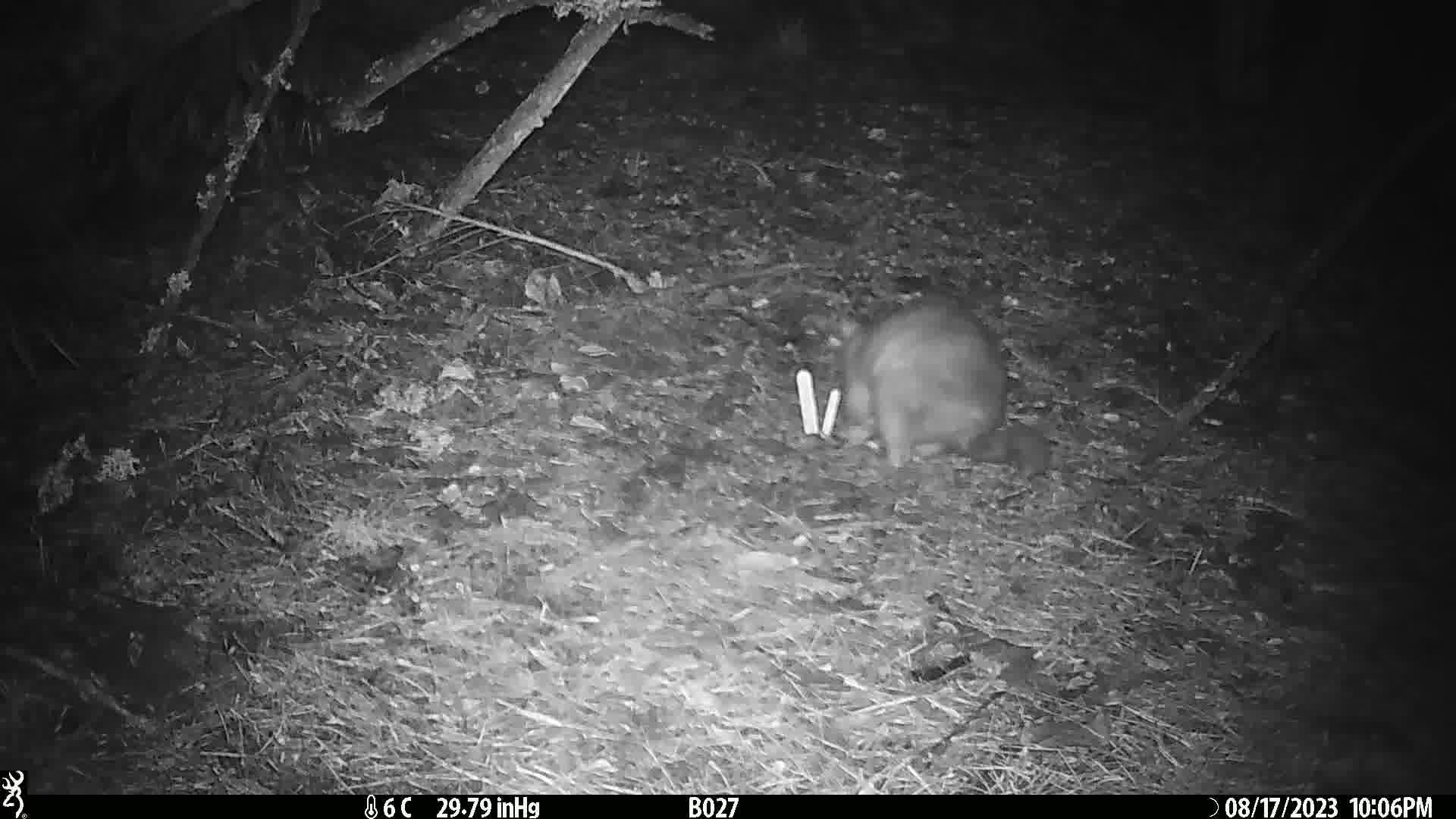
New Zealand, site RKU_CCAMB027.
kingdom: Animalia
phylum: Chordata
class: Mammalia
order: Diprotodontia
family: Phalangeridae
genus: Trichosurus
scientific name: Trichosurus vulpecula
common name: common brushtail possum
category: possum